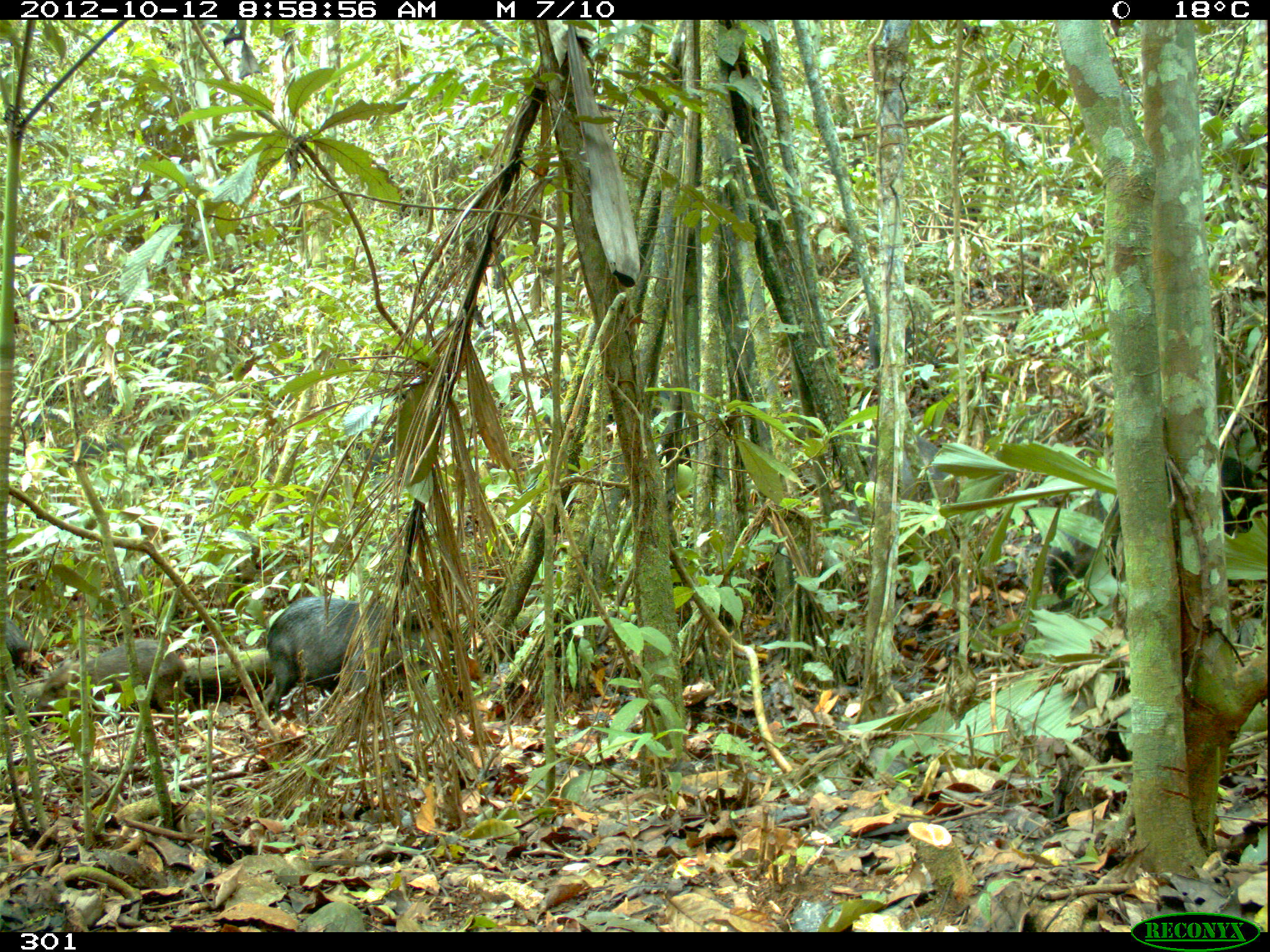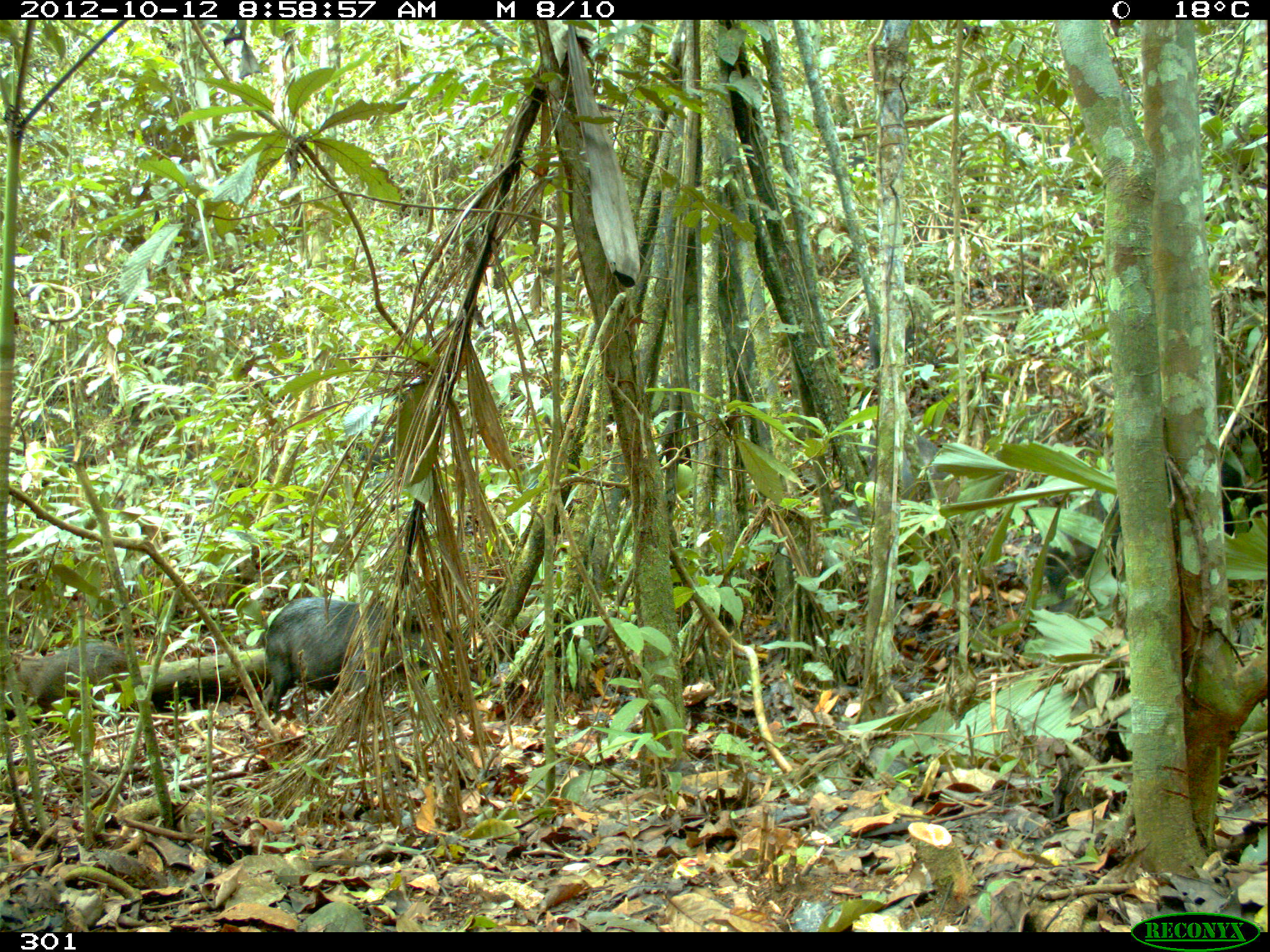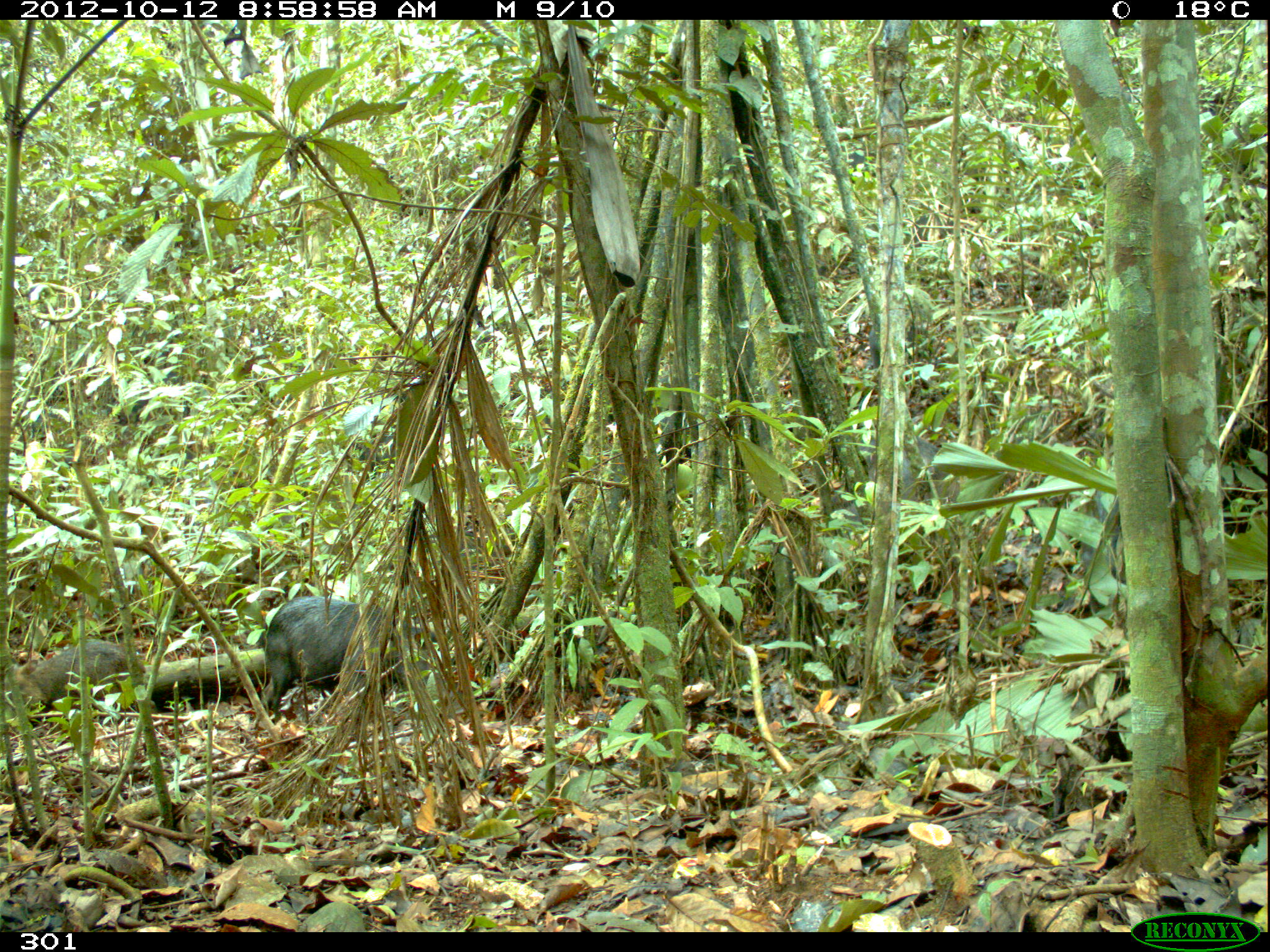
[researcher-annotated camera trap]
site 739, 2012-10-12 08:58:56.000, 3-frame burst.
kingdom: Animalia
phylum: Chordata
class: Mammalia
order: Artiodactyla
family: Tayassuidae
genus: Tayassu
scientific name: Tayassu pecari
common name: white-lipped peccary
Tayassu pecari (white-lipped peccary).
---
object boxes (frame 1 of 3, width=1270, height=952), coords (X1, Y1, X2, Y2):
tayassu pecari: (1055, 442, 1270, 616); (262, 595, 460, 725); (29, 639, 189, 719); (830, 435, 951, 513); (0, 618, 27, 673)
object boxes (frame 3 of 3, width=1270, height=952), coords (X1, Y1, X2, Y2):
tayassu pecari: (262, 591, 463, 725); (8, 638, 142, 719); (1057, 487, 1124, 614); (852, 435, 951, 482); (907, 206, 962, 246); (843, 152, 879, 184)